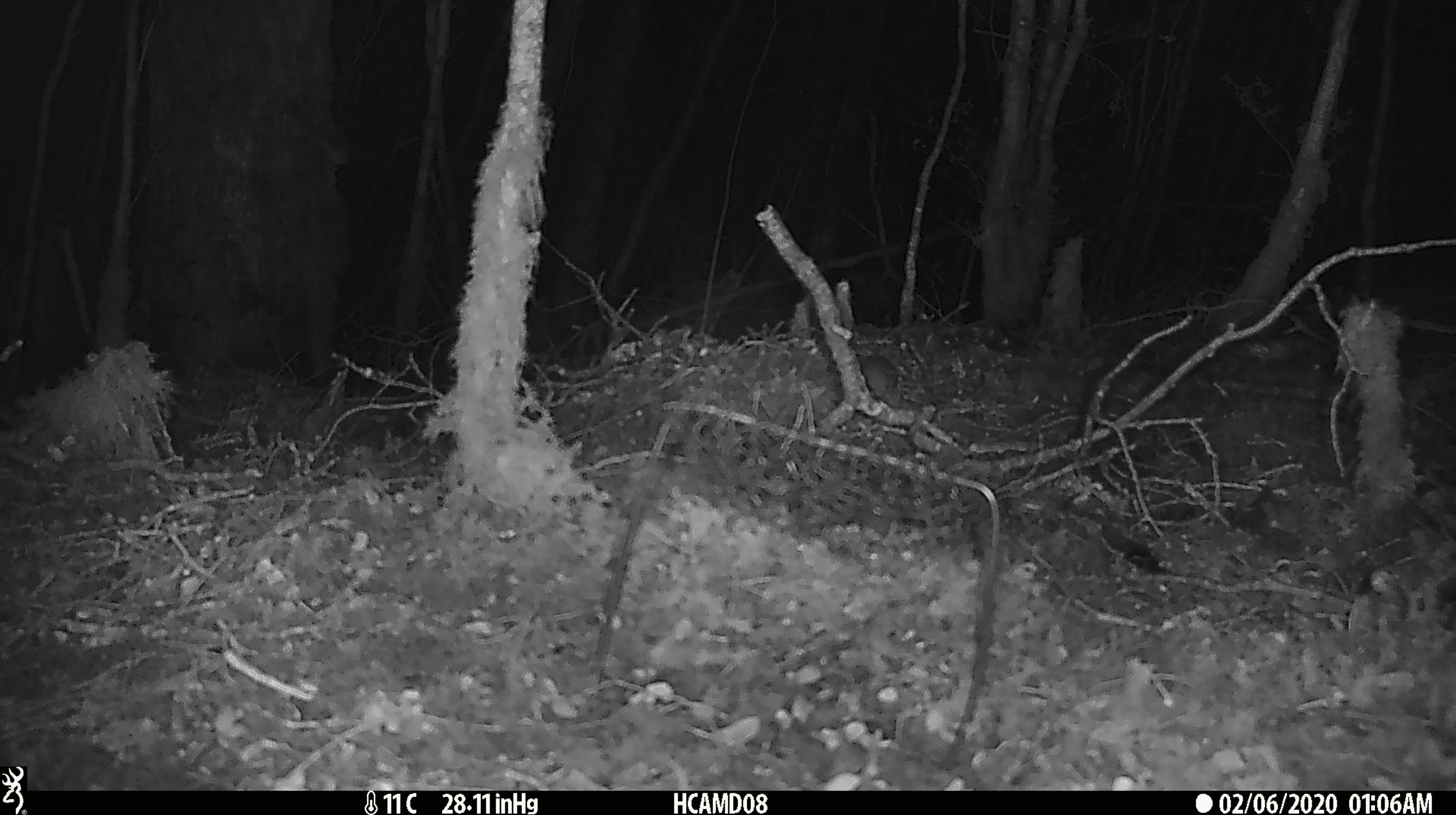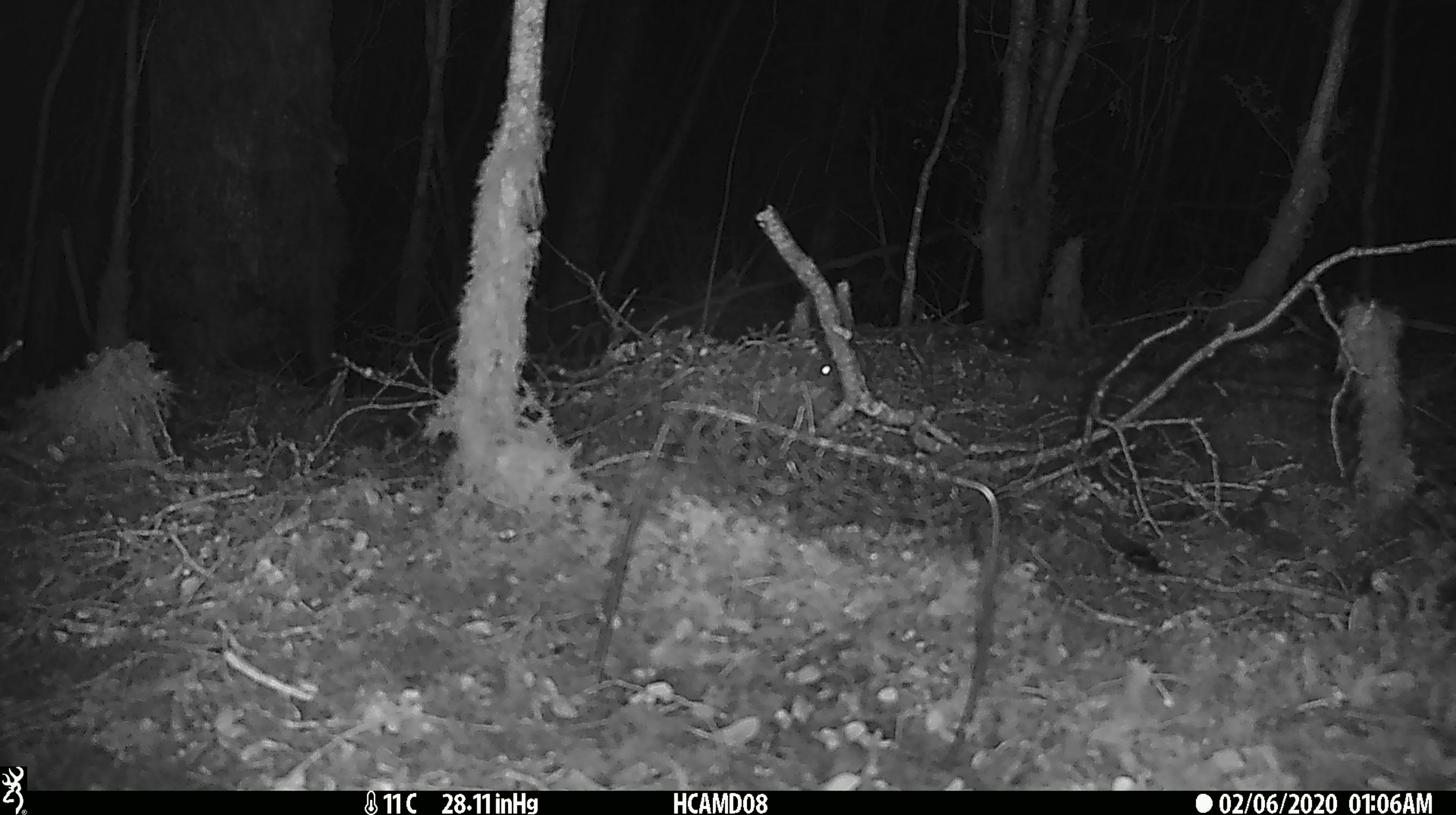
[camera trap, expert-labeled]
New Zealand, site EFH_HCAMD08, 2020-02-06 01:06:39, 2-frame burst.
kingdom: Animalia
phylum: Chordata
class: Mammalia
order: Rodentia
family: Muridae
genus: Mus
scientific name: Mus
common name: mouse